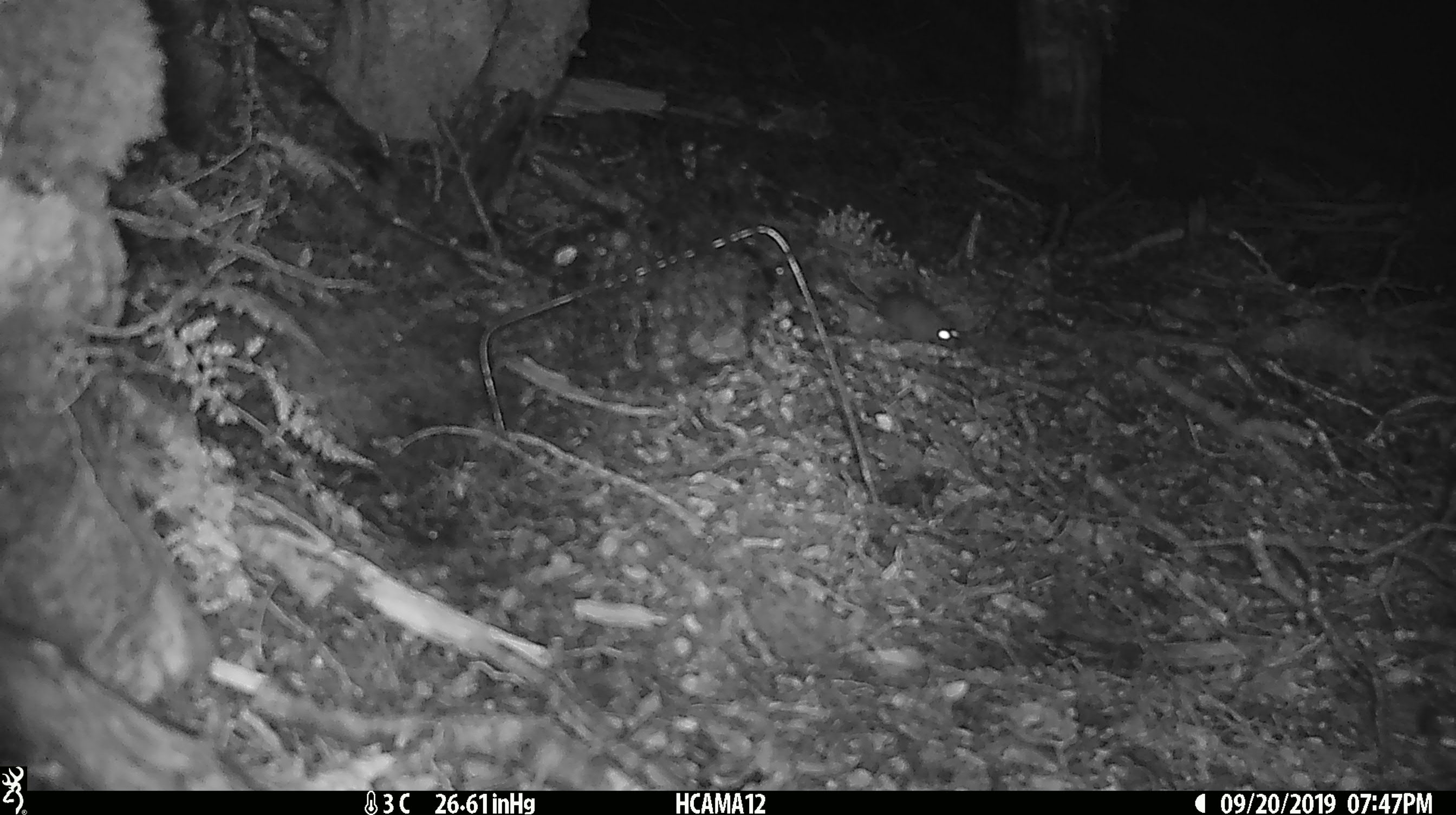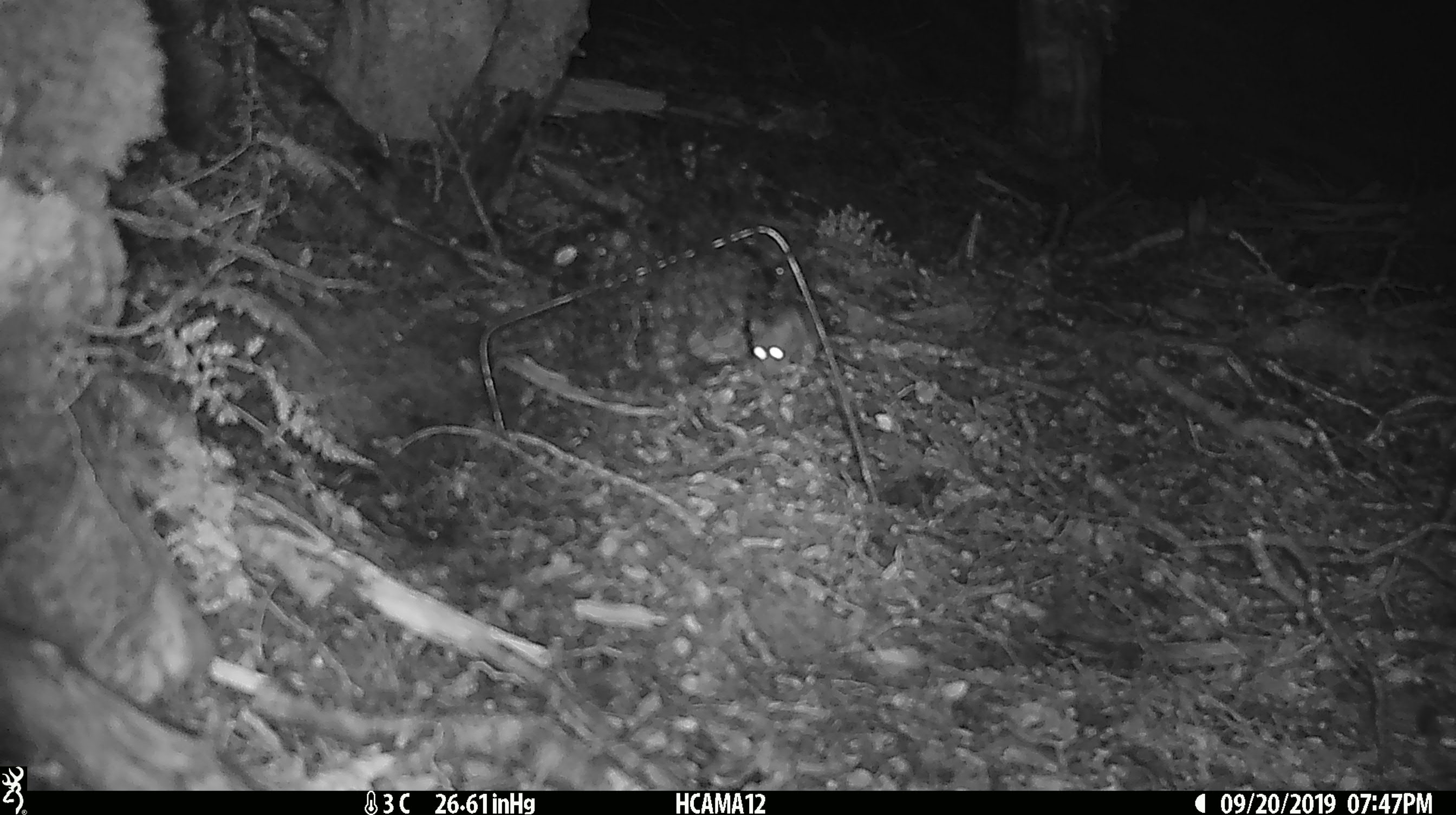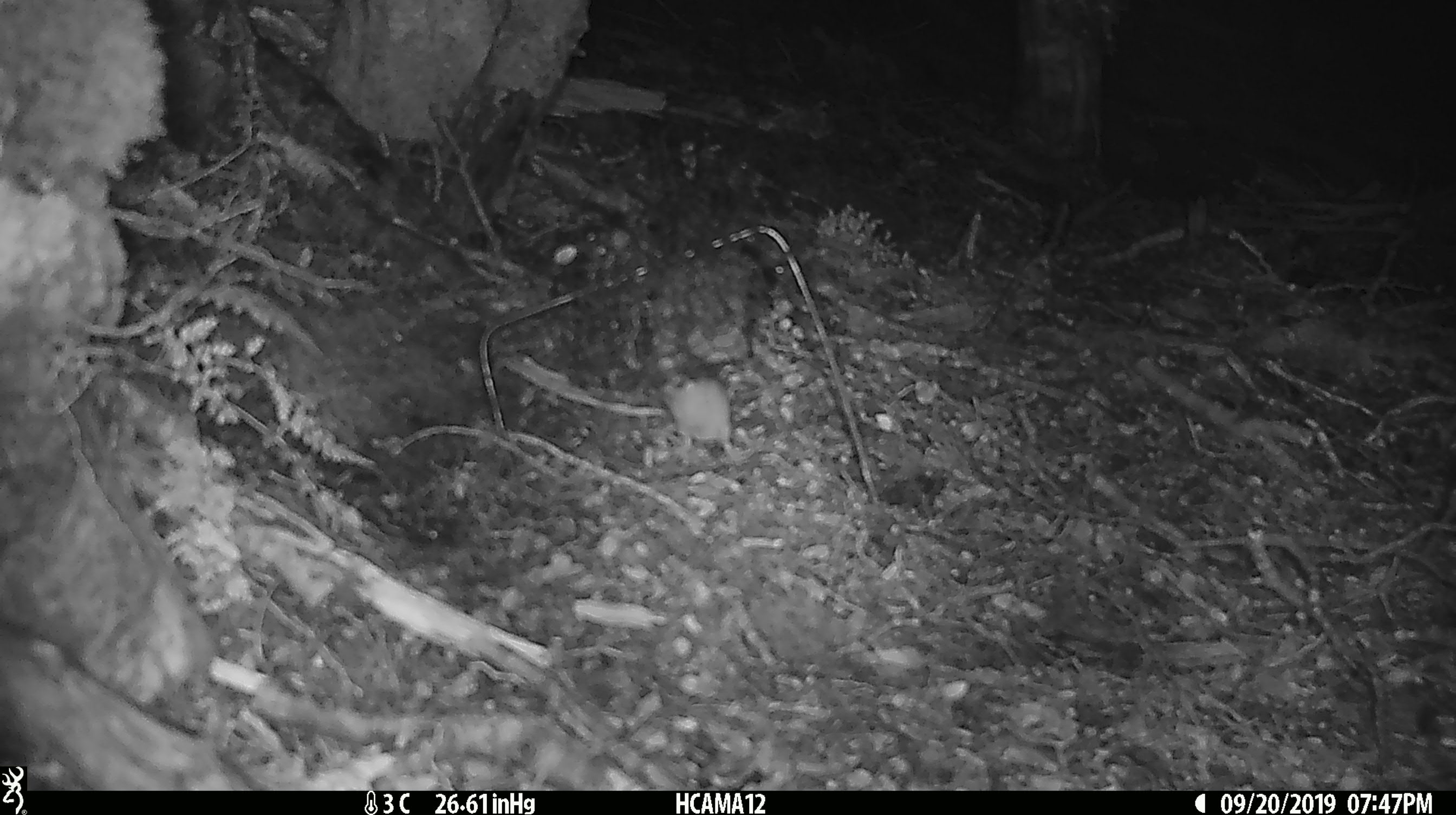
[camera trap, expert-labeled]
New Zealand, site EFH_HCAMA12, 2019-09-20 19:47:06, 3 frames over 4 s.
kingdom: Animalia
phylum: Chordata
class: Mammalia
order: Rodentia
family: Muridae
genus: Mus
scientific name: Mus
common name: mouse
Mouse (Mus).